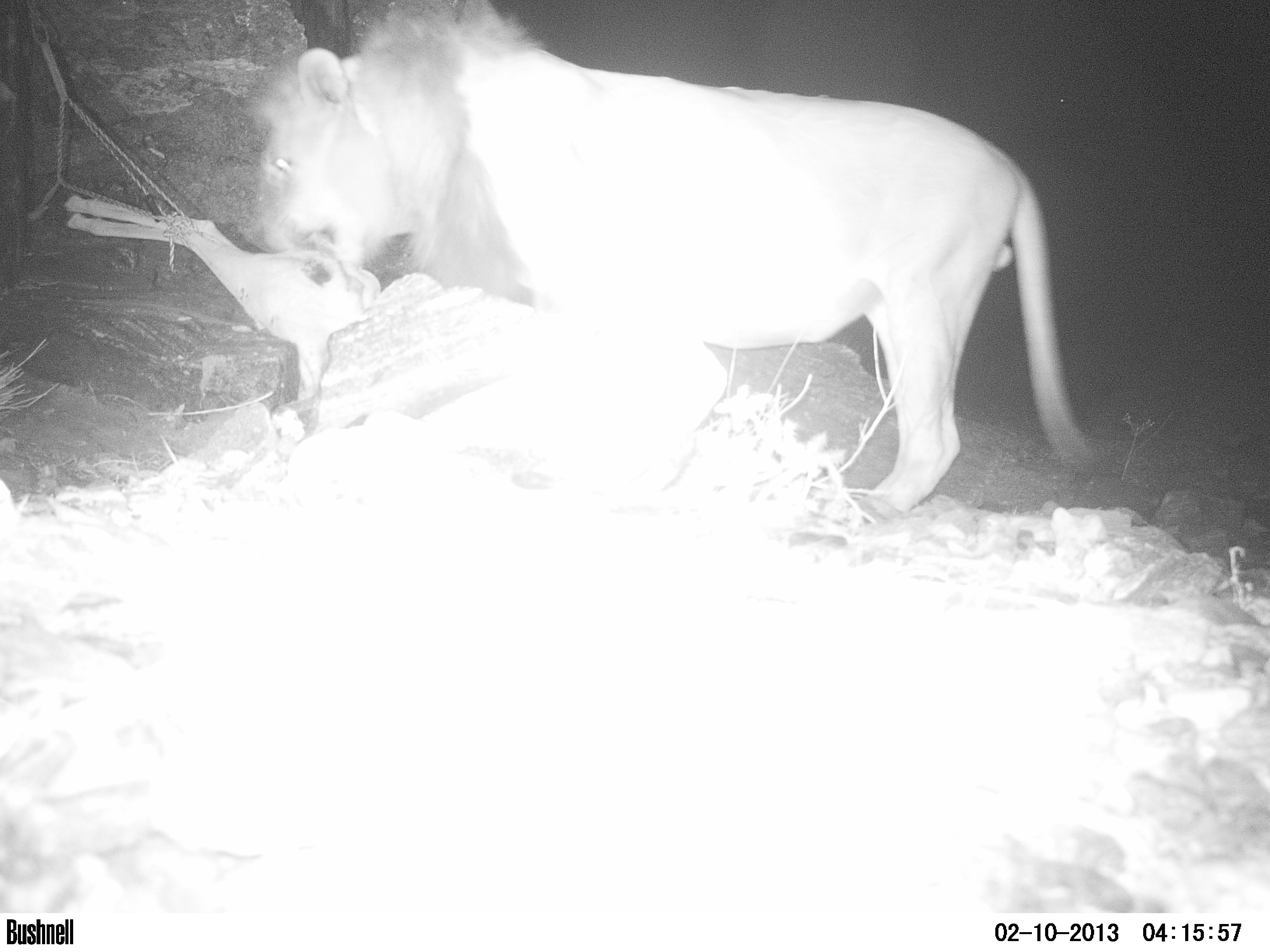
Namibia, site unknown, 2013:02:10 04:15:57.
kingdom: Animalia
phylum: Chordata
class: Mammalia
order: Carnivora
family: Felidae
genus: Panthera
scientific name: Panthera leo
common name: lion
Panthera leo (lion).